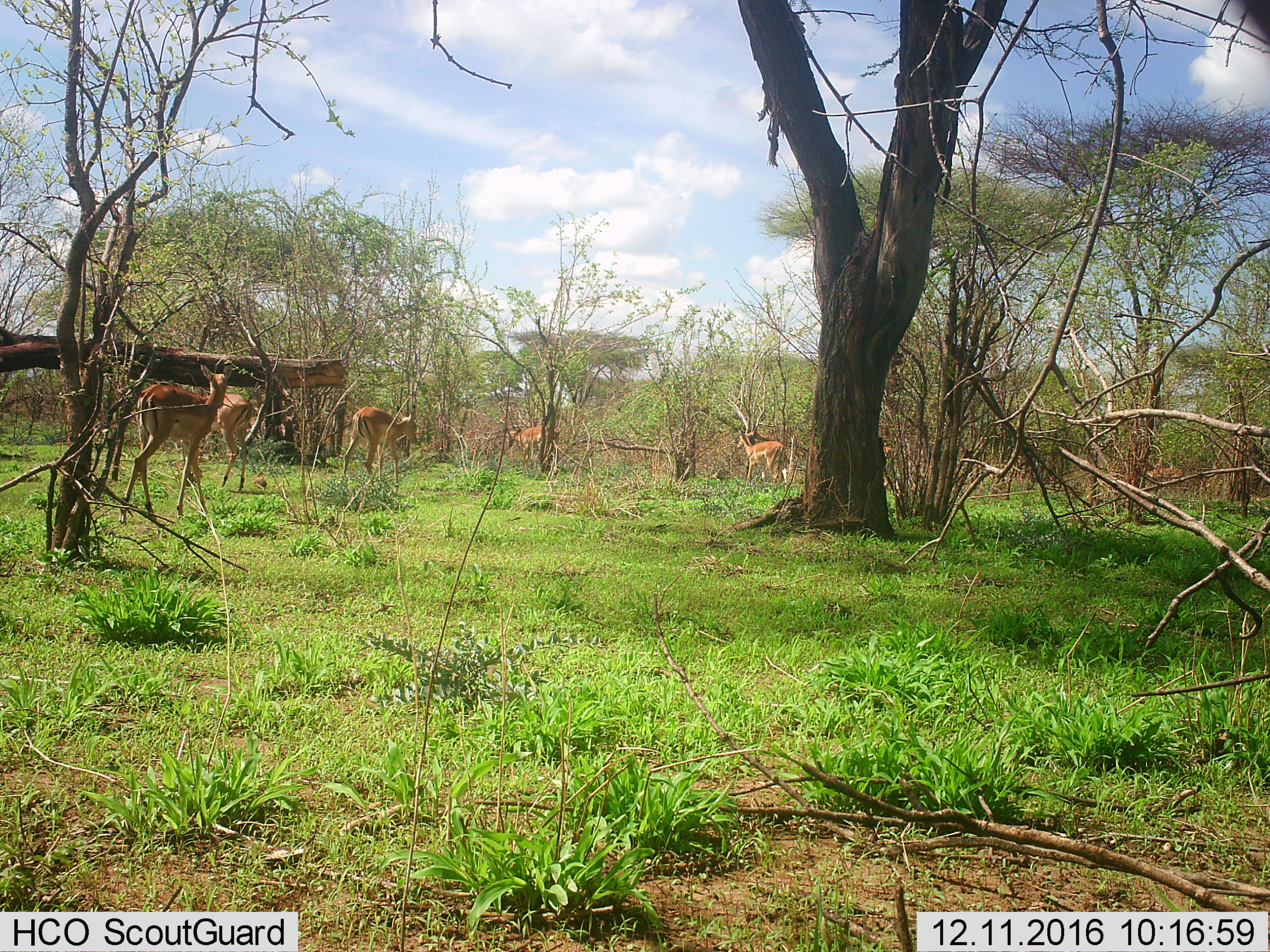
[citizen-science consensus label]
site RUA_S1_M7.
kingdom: Animalia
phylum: Chordata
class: Mammalia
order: Artiodactyla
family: Bovidae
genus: Aepyceros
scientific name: Aepyceros melampus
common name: impala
Impala (Aepyceros melampus), count 6. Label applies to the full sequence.